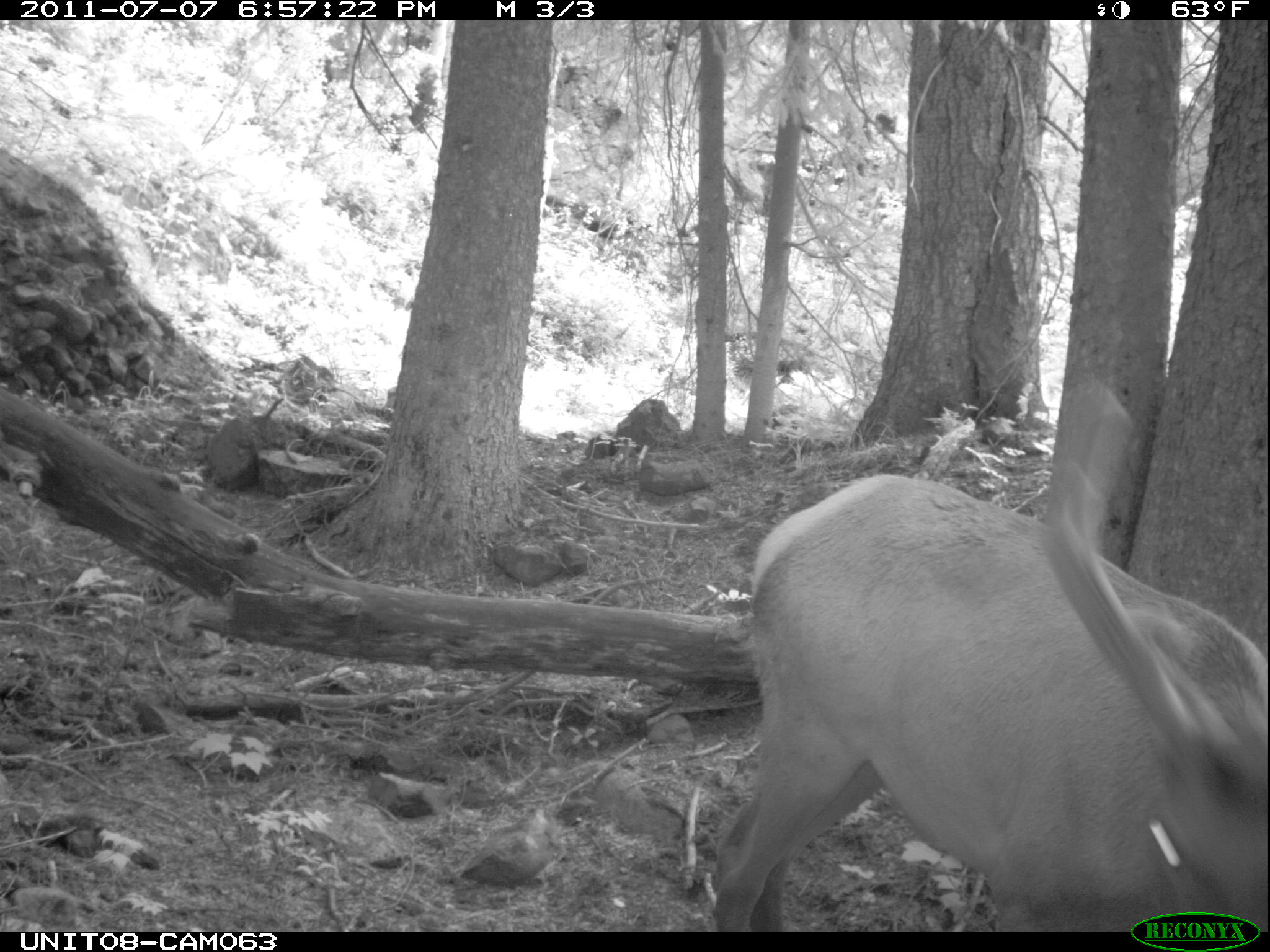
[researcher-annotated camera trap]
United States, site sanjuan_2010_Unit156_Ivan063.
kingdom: Animalia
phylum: Chordata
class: Mammalia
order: Artiodactyla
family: Cervidae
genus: Cervus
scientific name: Cervus elaphus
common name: red deer